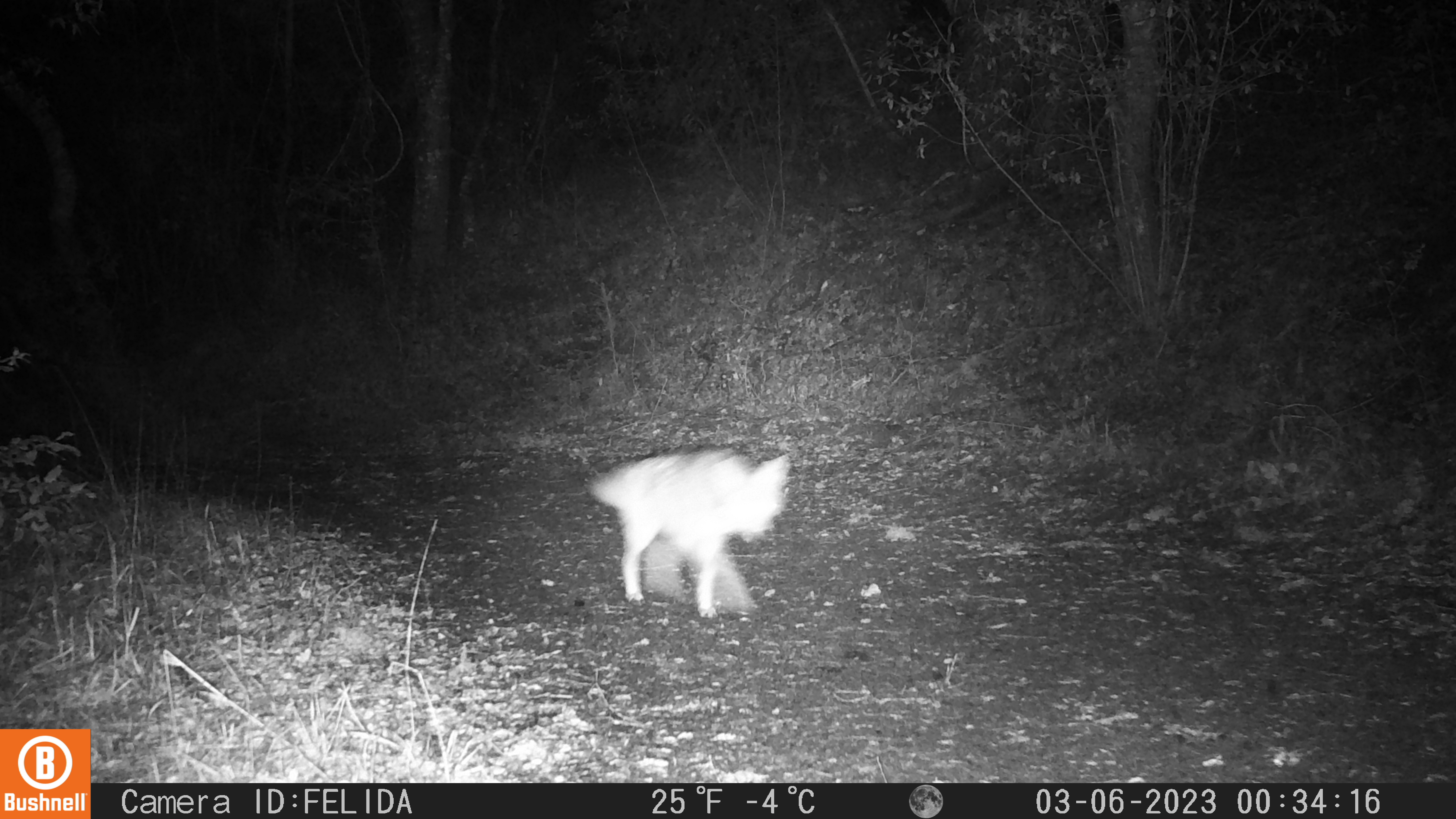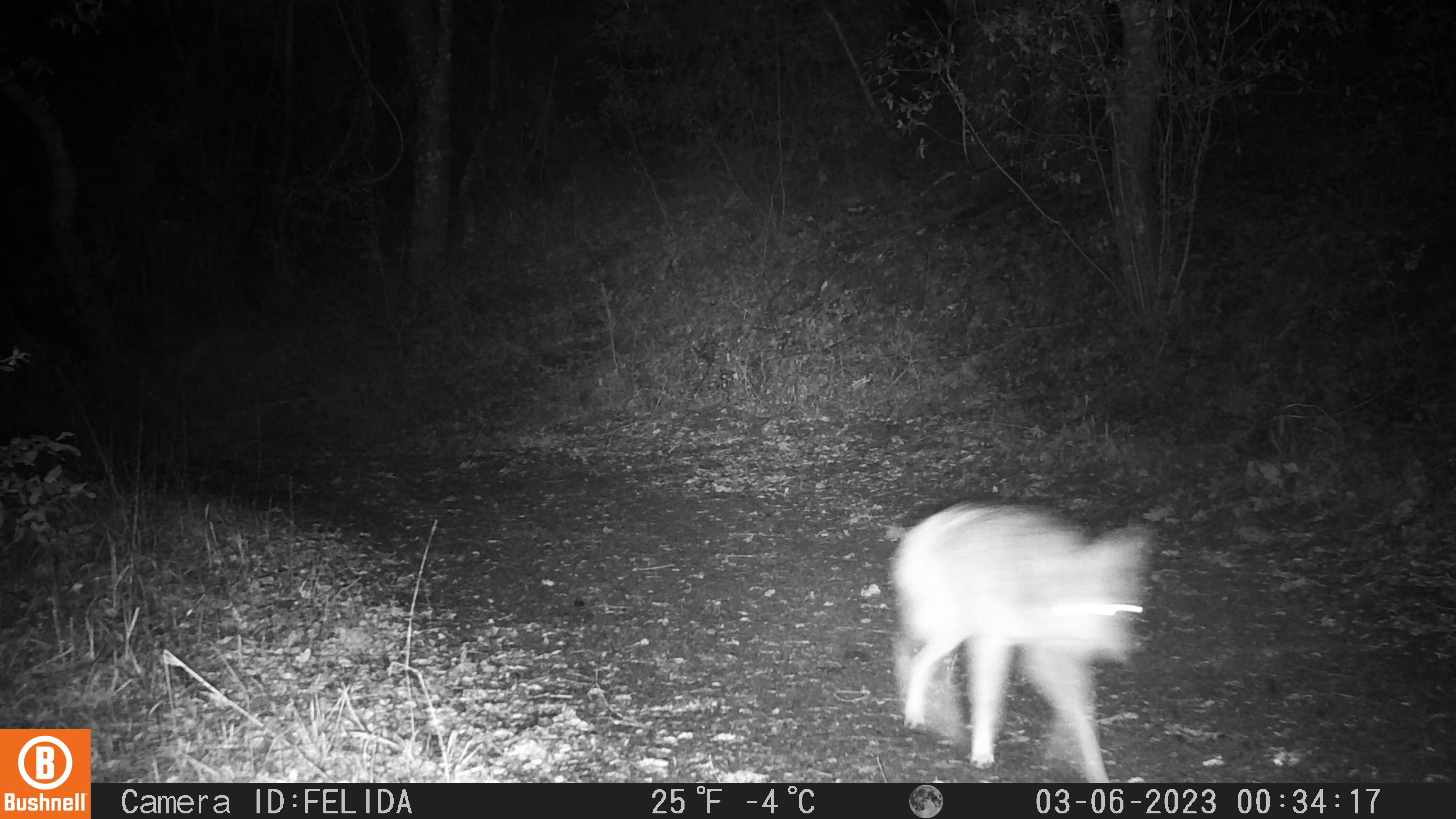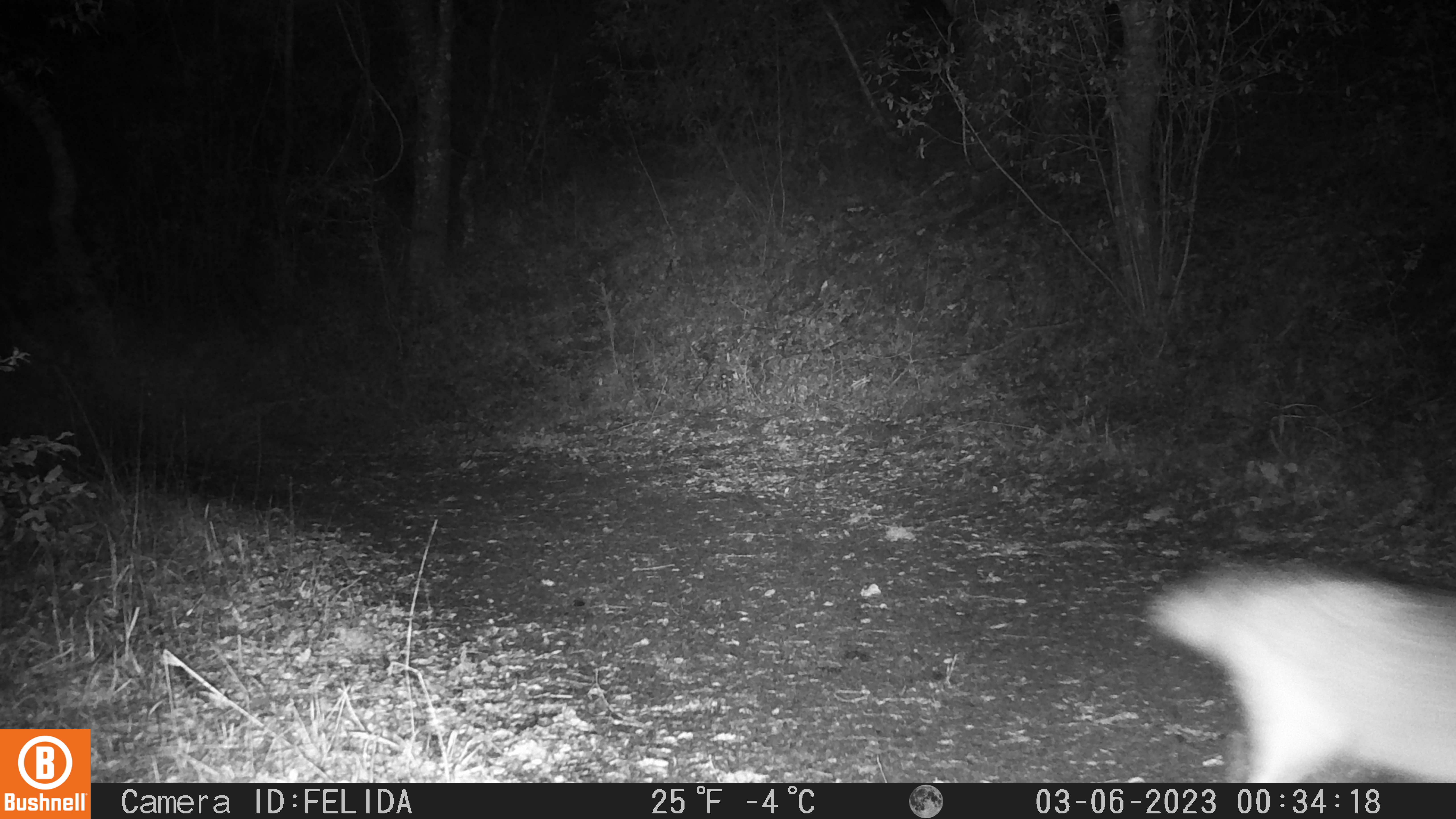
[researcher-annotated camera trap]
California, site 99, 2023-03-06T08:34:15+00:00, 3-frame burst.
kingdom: Animalia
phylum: Chordata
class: Mammalia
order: Carnivora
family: Canidae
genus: Canis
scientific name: Canis latrans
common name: coyote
Coyote (Canis latrans).